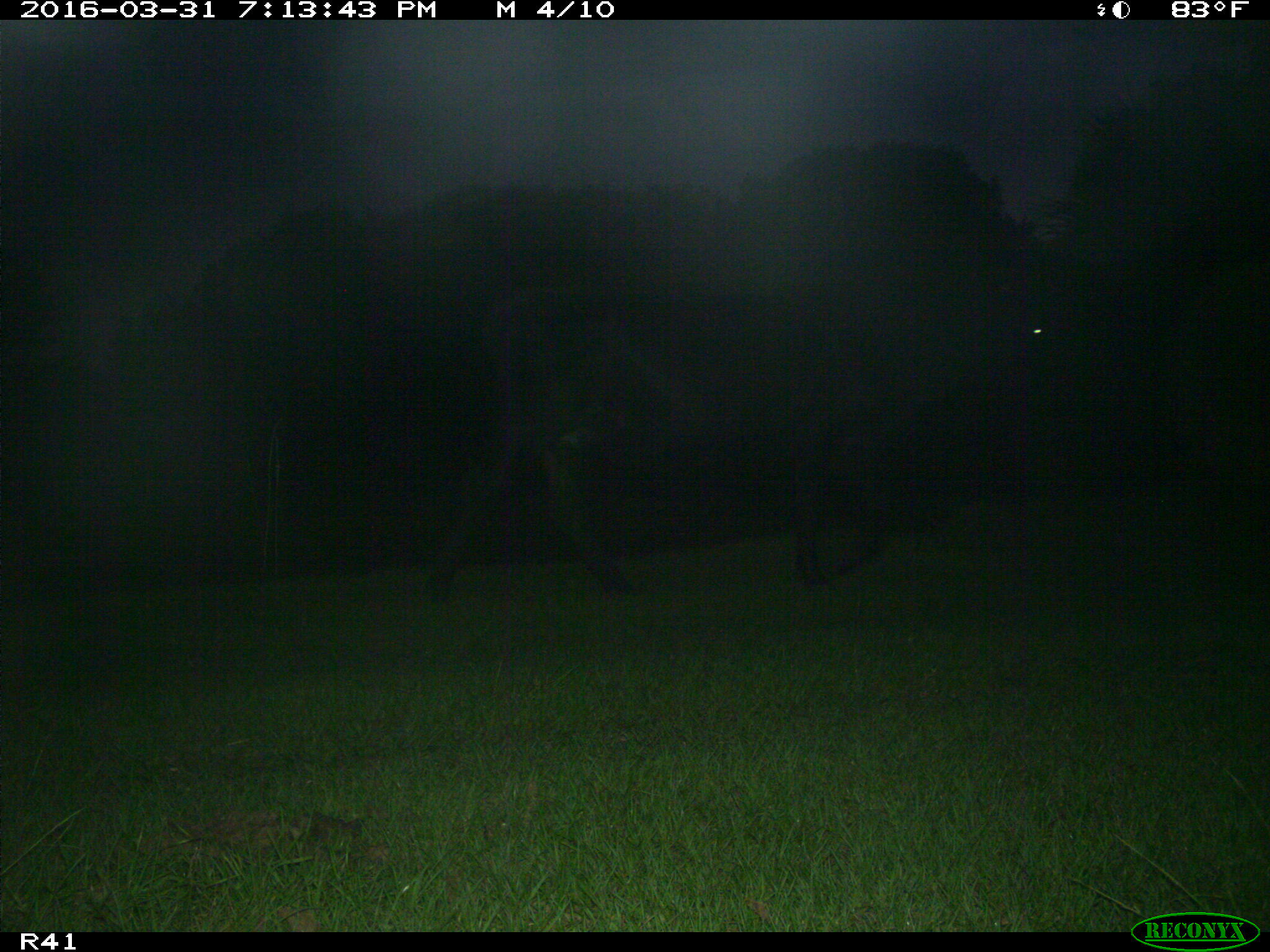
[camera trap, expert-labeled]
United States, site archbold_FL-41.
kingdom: Animalia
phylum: Chordata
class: Mammalia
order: Artiodactyla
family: Bovidae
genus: Bos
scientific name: Bos taurus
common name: domestic cow